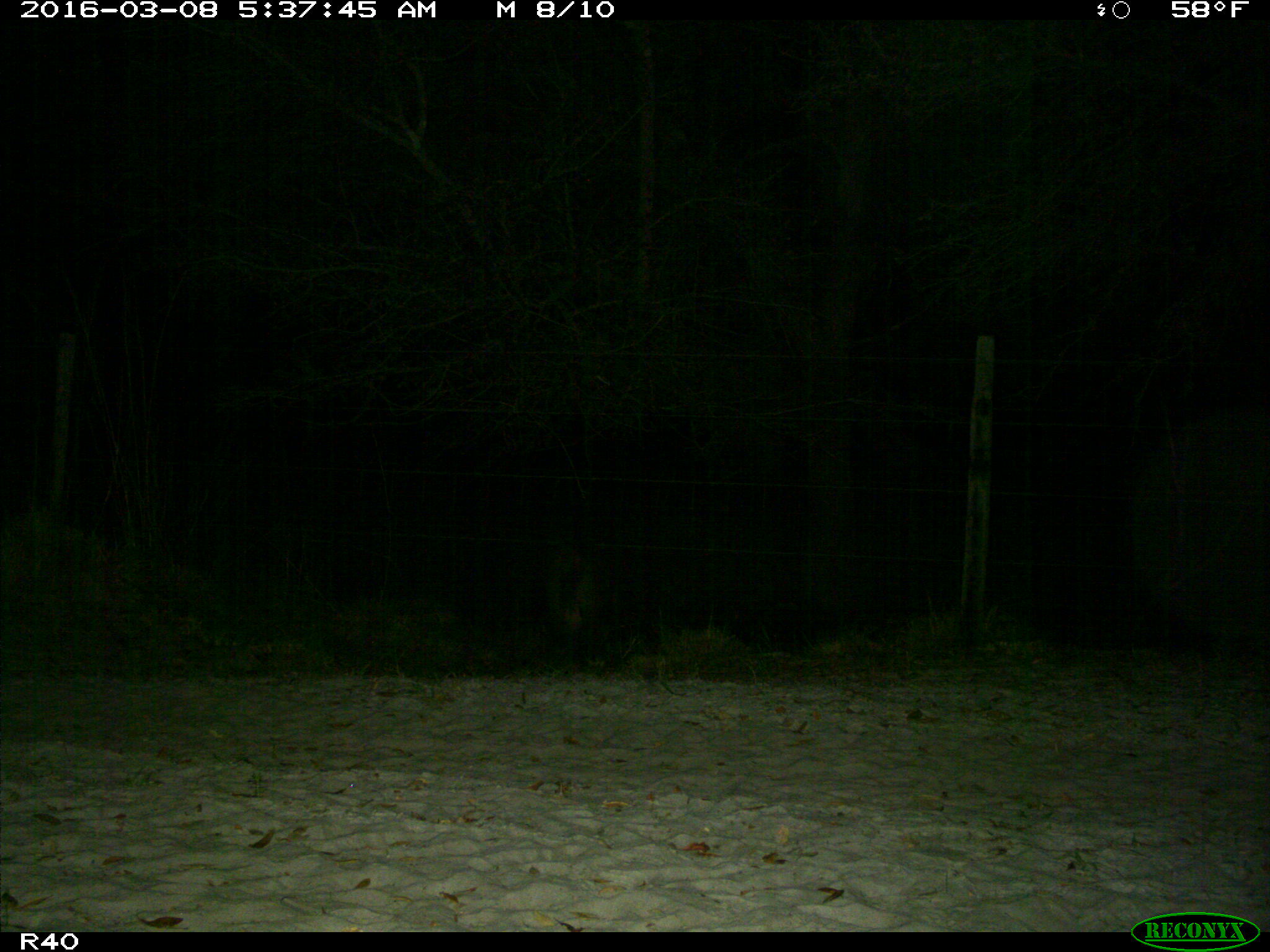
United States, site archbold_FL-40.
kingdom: Animalia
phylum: Chordata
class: Mammalia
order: Artiodactyla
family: Suidae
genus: Sus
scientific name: Sus scrofa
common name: wild boar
Sus scrofa (wild boar).